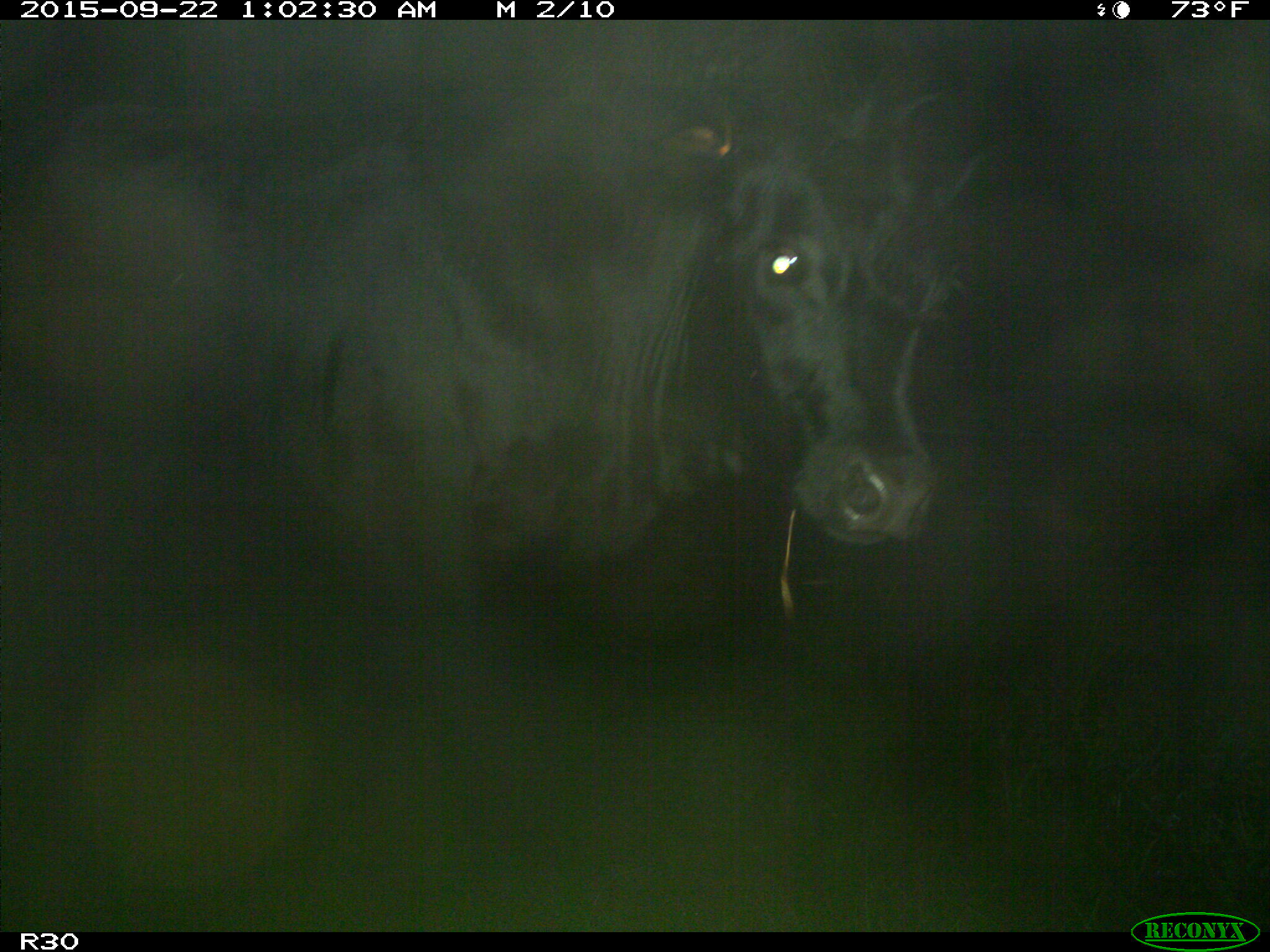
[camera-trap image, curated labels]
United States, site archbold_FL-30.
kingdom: Animalia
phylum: Chordata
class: Mammalia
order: Artiodactyla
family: Bovidae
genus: Bos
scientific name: Bos taurus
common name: domestic cow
Bos taurus (domestic cow).